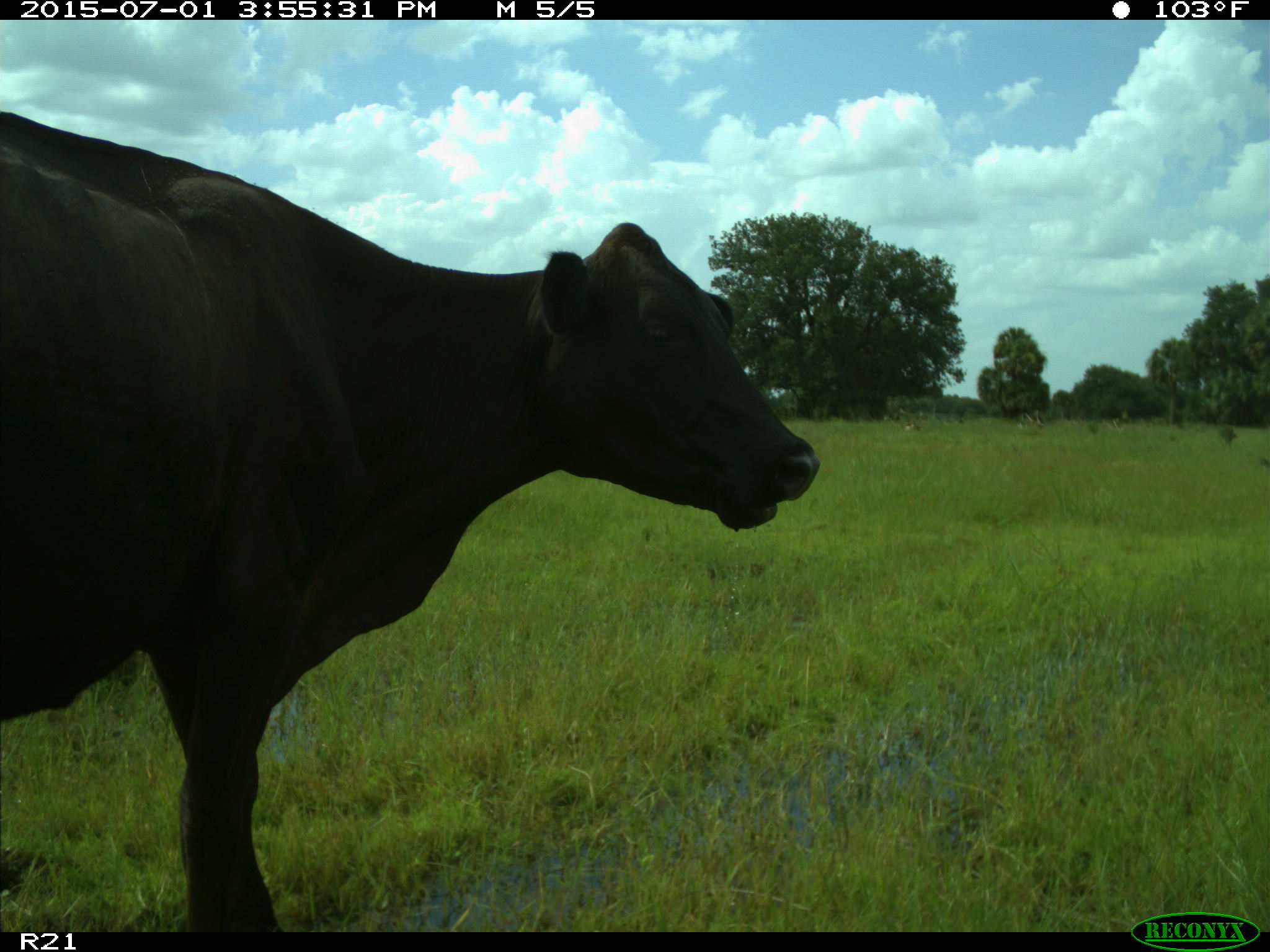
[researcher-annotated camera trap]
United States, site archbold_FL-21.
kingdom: Animalia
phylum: Chordata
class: Mammalia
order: Artiodactyla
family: Bovidae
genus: Bos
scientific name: Bos taurus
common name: domestic cow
Bos taurus (domestic cow).